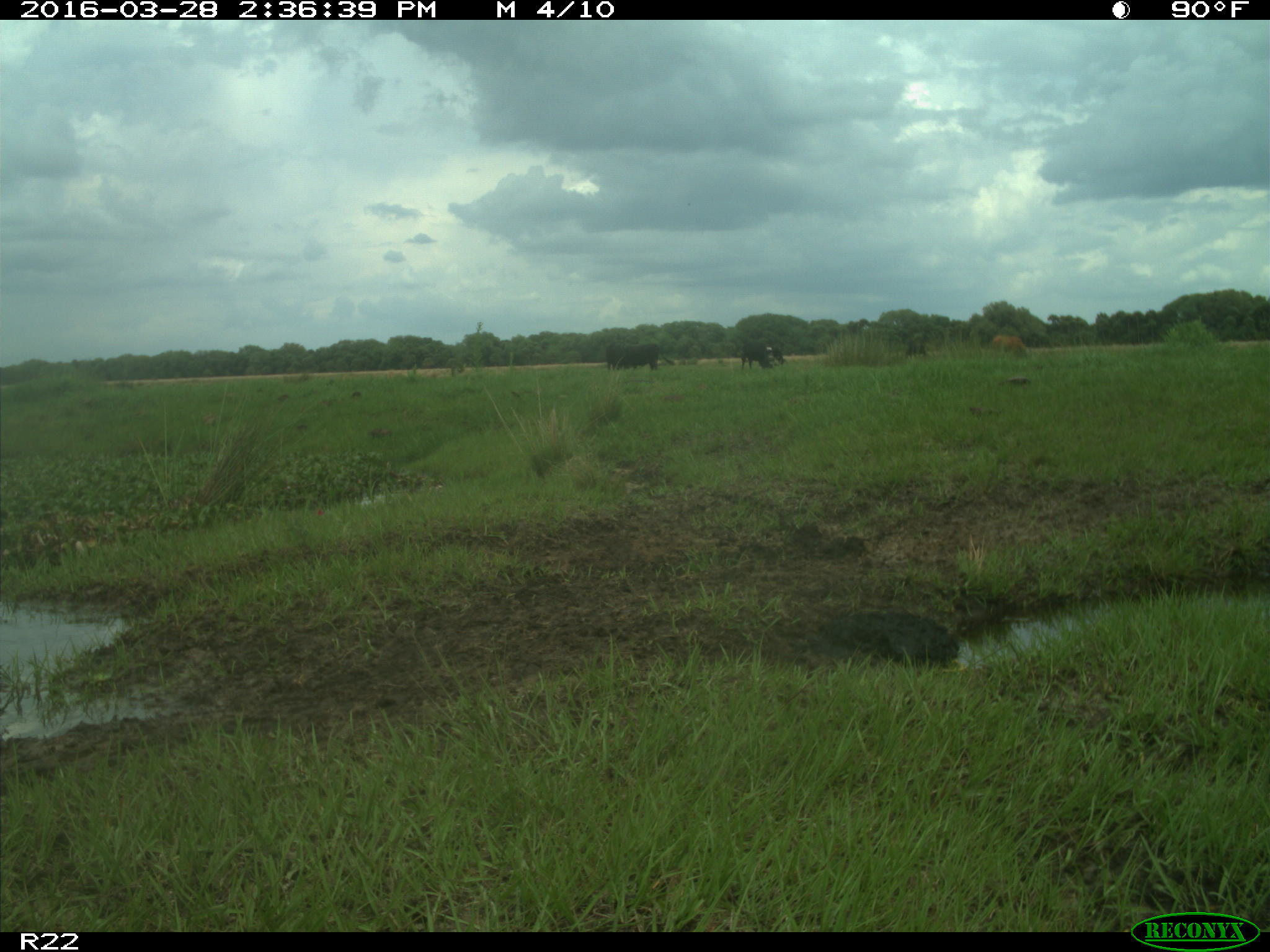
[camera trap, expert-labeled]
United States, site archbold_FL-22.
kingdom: Animalia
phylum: Chordata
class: Mammalia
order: Artiodactyla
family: Bovidae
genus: Bos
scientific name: Bos taurus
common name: domestic cow